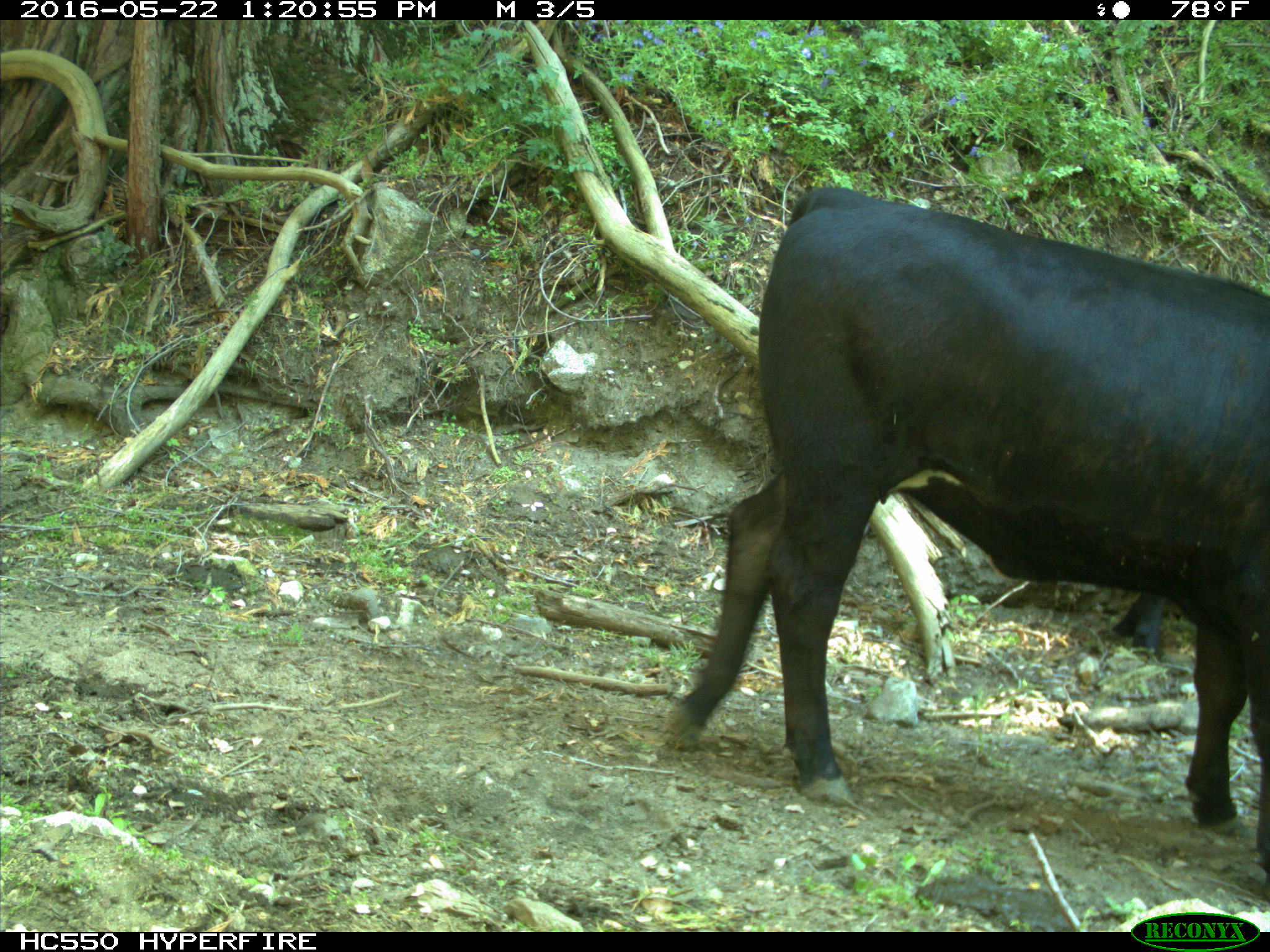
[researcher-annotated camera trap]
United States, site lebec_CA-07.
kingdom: Animalia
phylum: Chordata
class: Mammalia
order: Artiodactyla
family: Bovidae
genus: Bos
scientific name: Bos taurus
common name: domestic cow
Bos taurus (domestic cow).